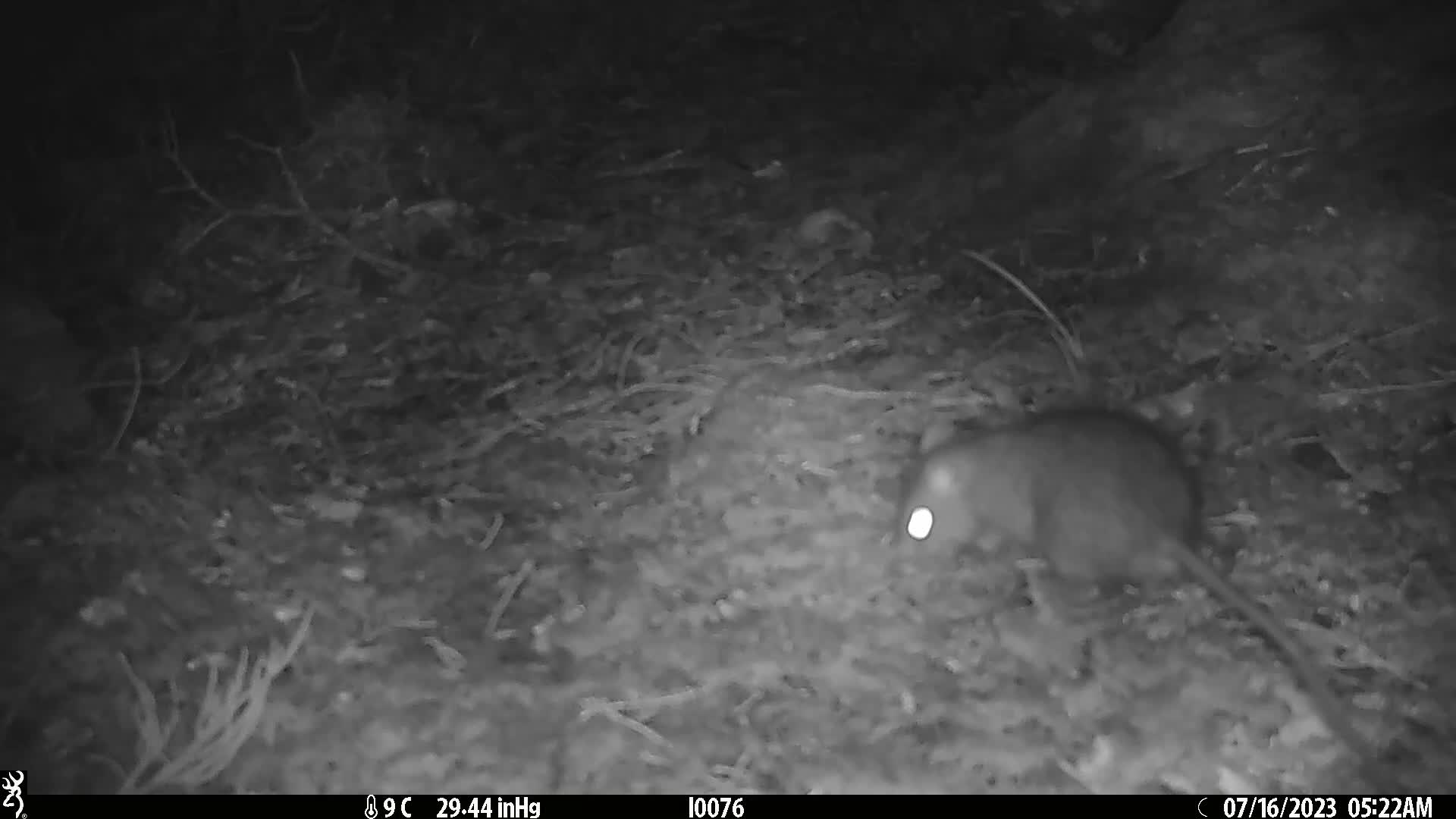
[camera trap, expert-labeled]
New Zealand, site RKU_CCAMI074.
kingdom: Animalia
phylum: Chordata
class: Mammalia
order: Rodentia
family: Muridae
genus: Rattus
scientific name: Rattus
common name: rat